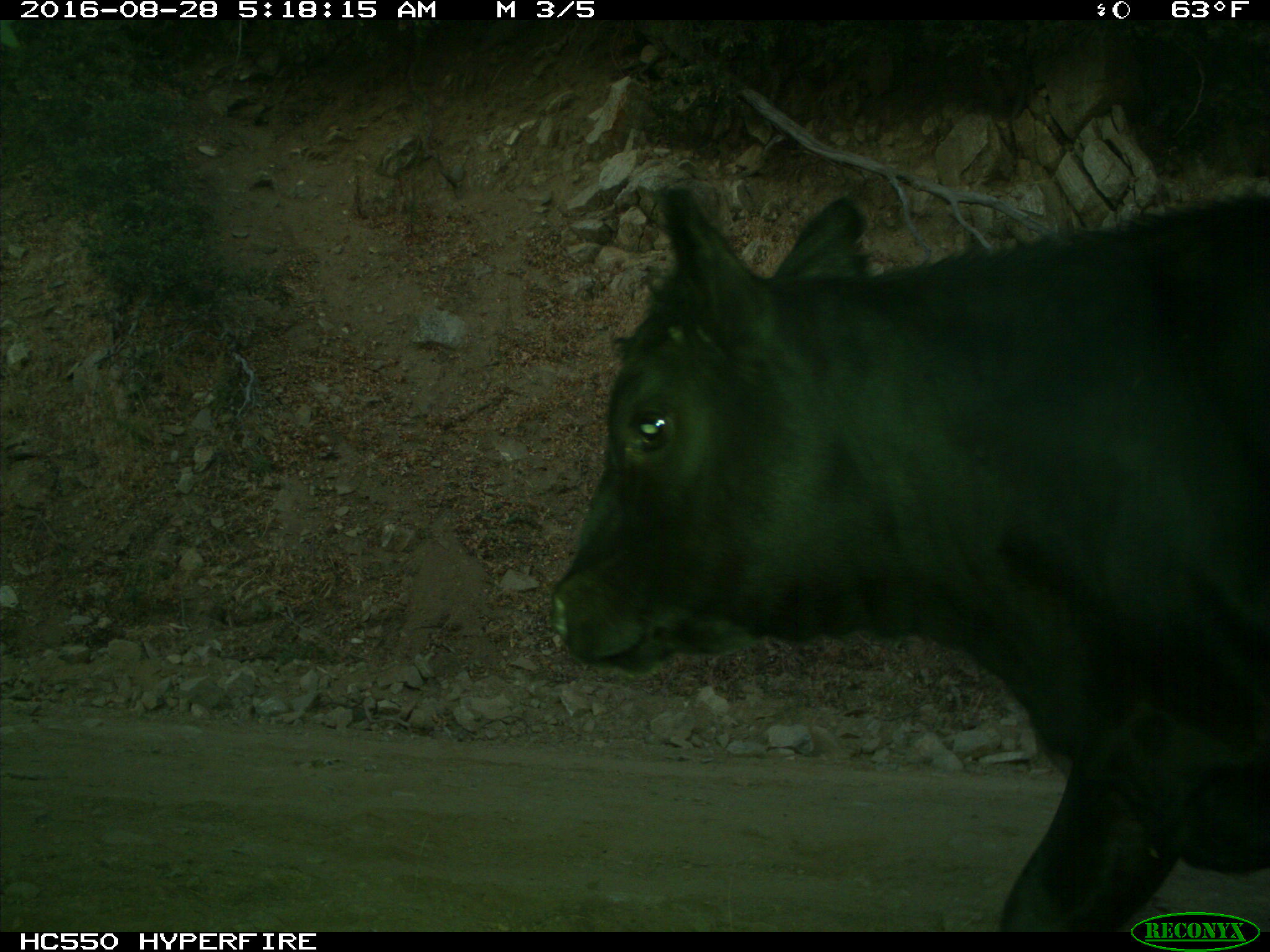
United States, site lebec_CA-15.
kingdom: Animalia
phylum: Chordata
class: Mammalia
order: Artiodactyla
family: Bovidae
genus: Bos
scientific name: Bos taurus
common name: domestic cow